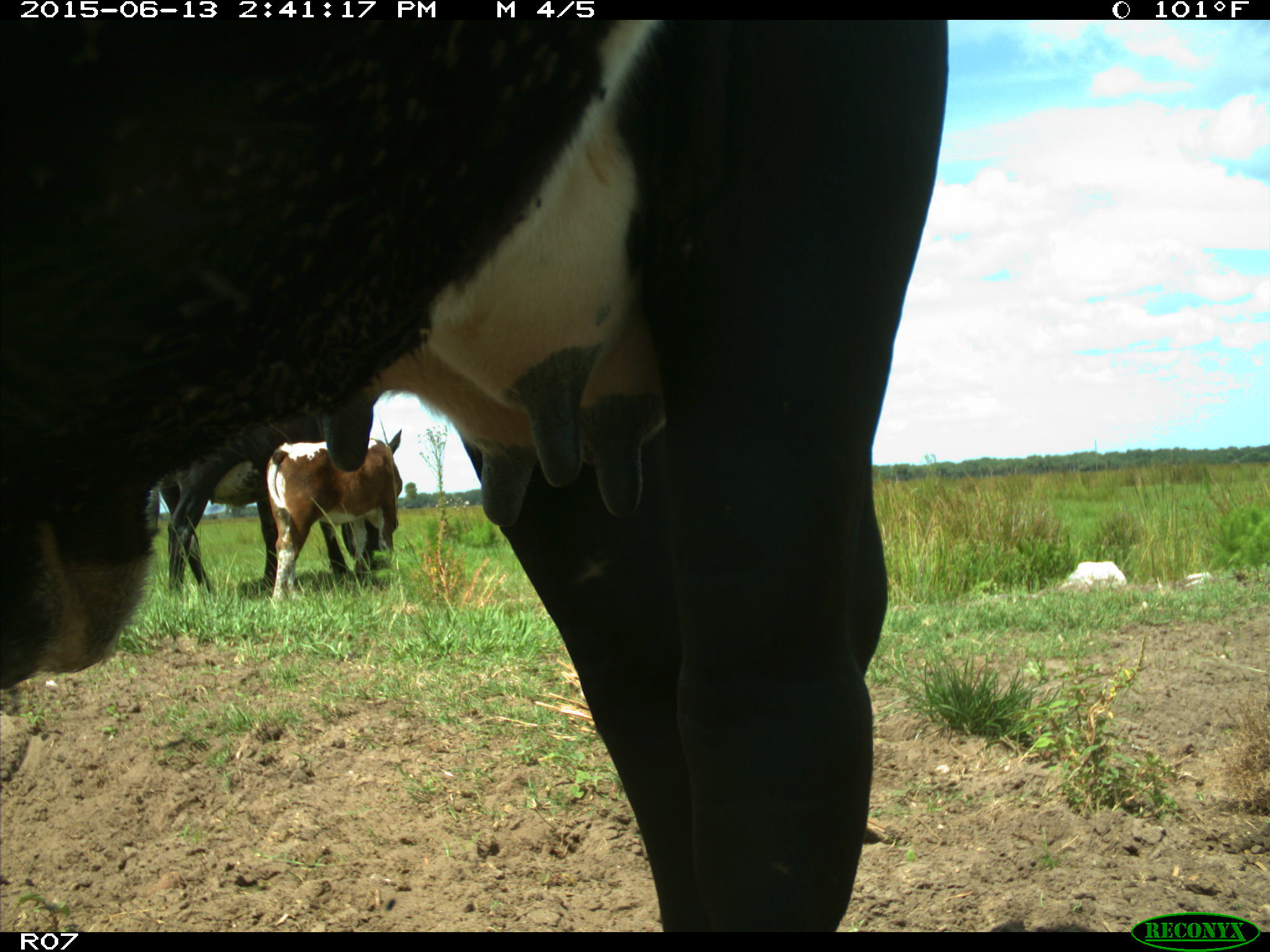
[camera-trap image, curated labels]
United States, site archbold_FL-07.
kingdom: Animalia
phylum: Chordata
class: Mammalia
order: Artiodactyla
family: Bovidae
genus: Bos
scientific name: Bos taurus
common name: domestic cow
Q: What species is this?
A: Bos taurus (domestic cow).